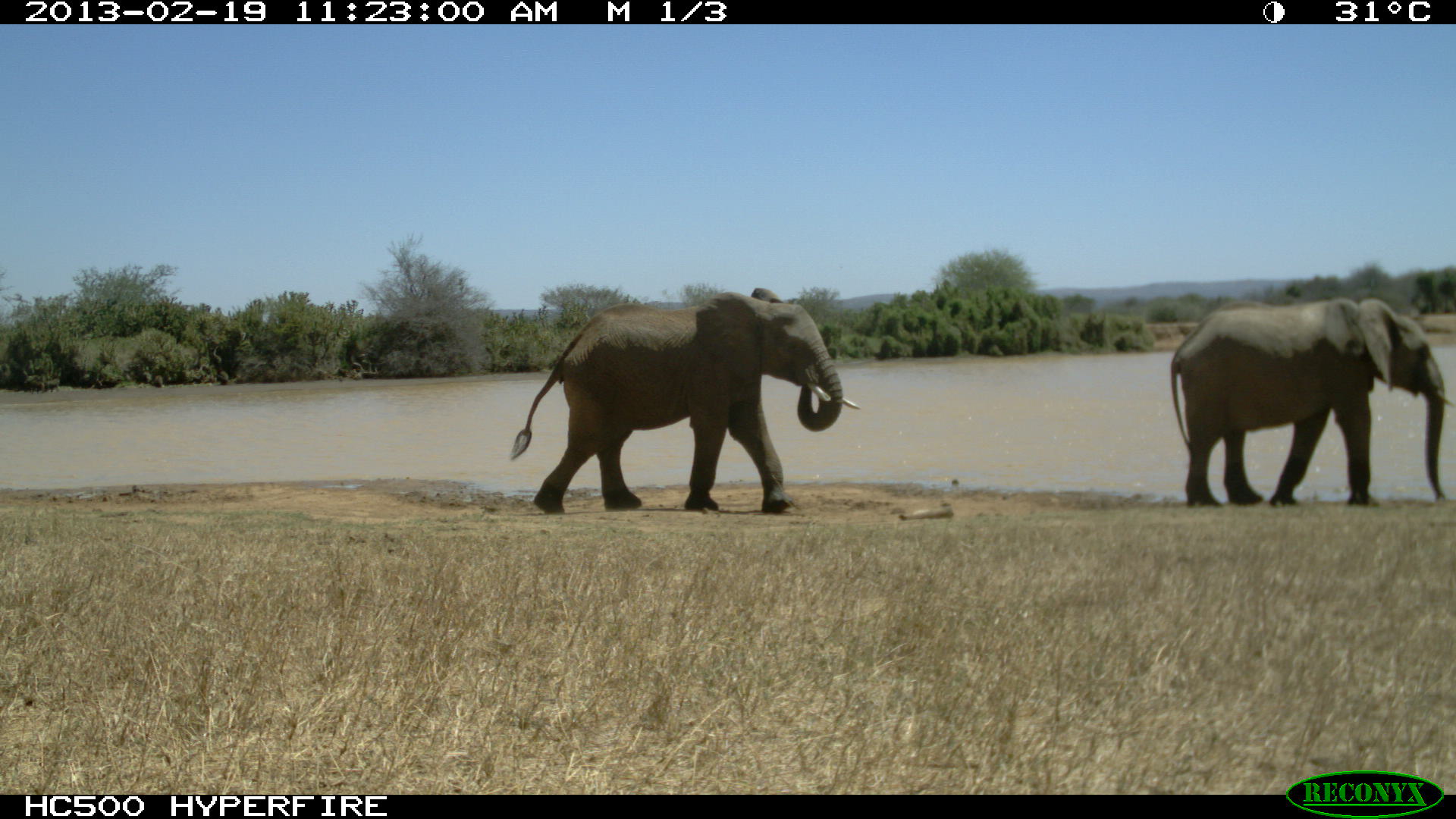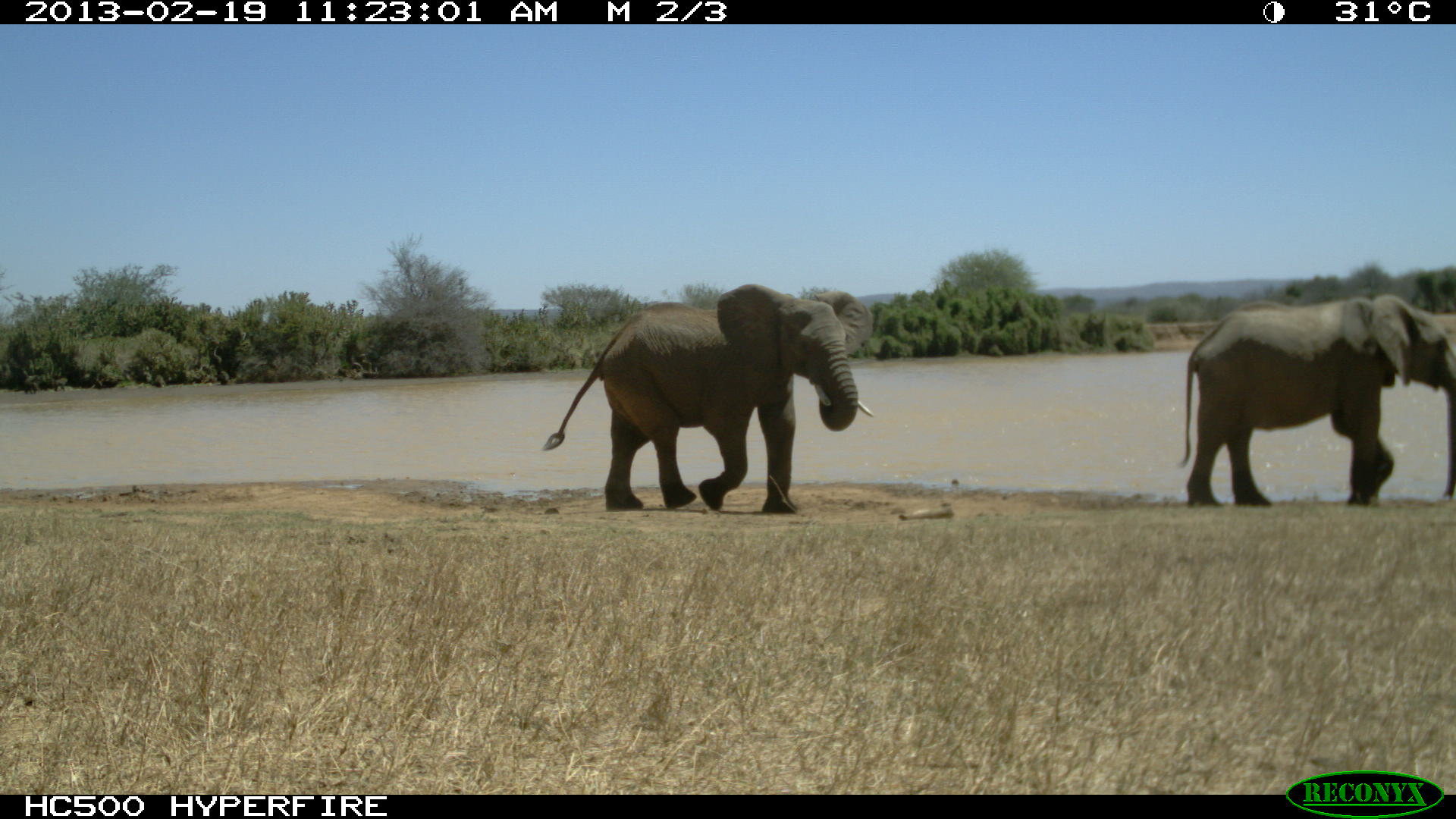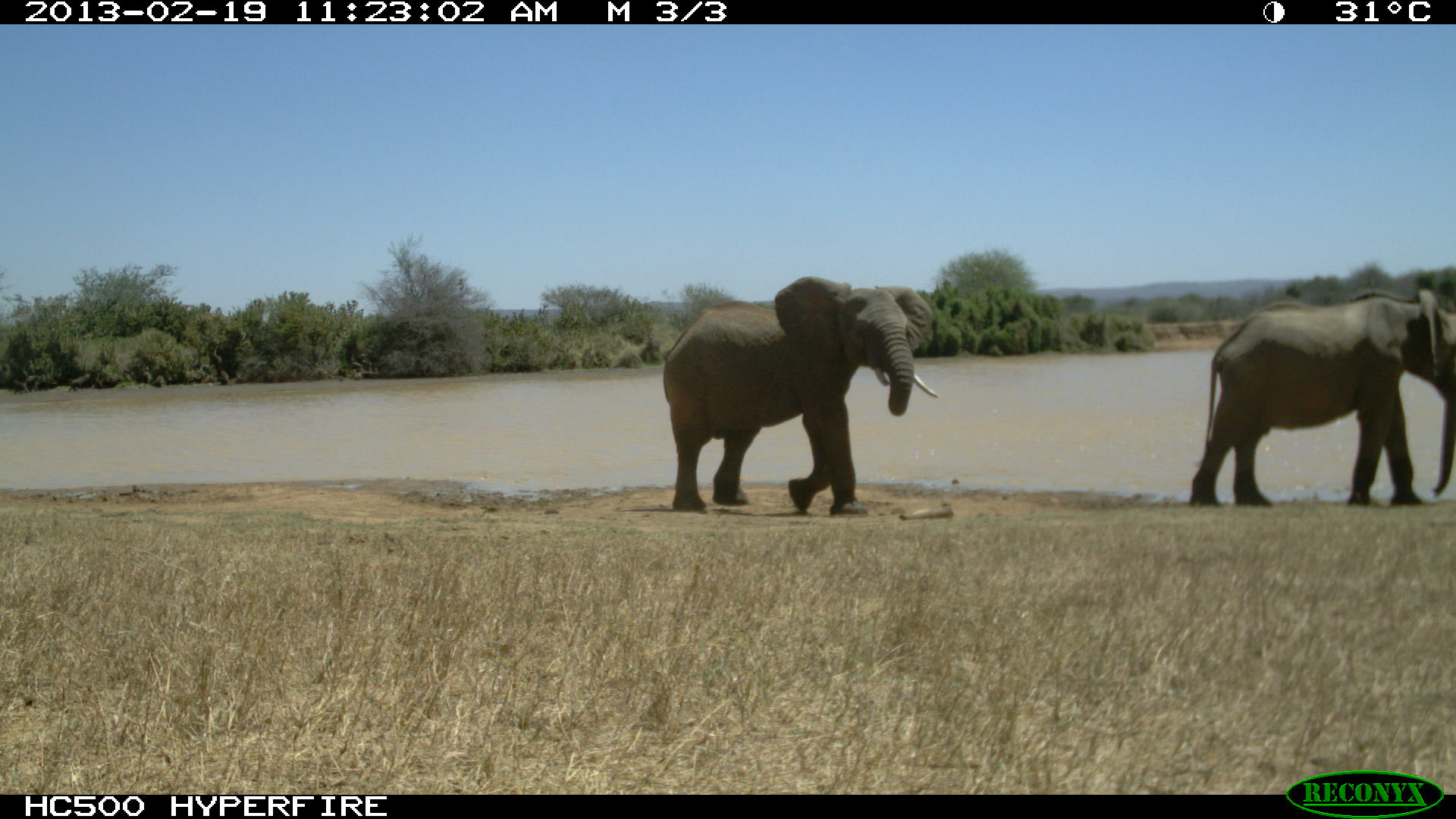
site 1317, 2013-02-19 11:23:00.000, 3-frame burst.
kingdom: Animalia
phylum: Chordata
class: Mammalia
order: Proboscidea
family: Elephantidae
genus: Loxodonta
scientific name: Loxodonta africana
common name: african bush elephant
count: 2